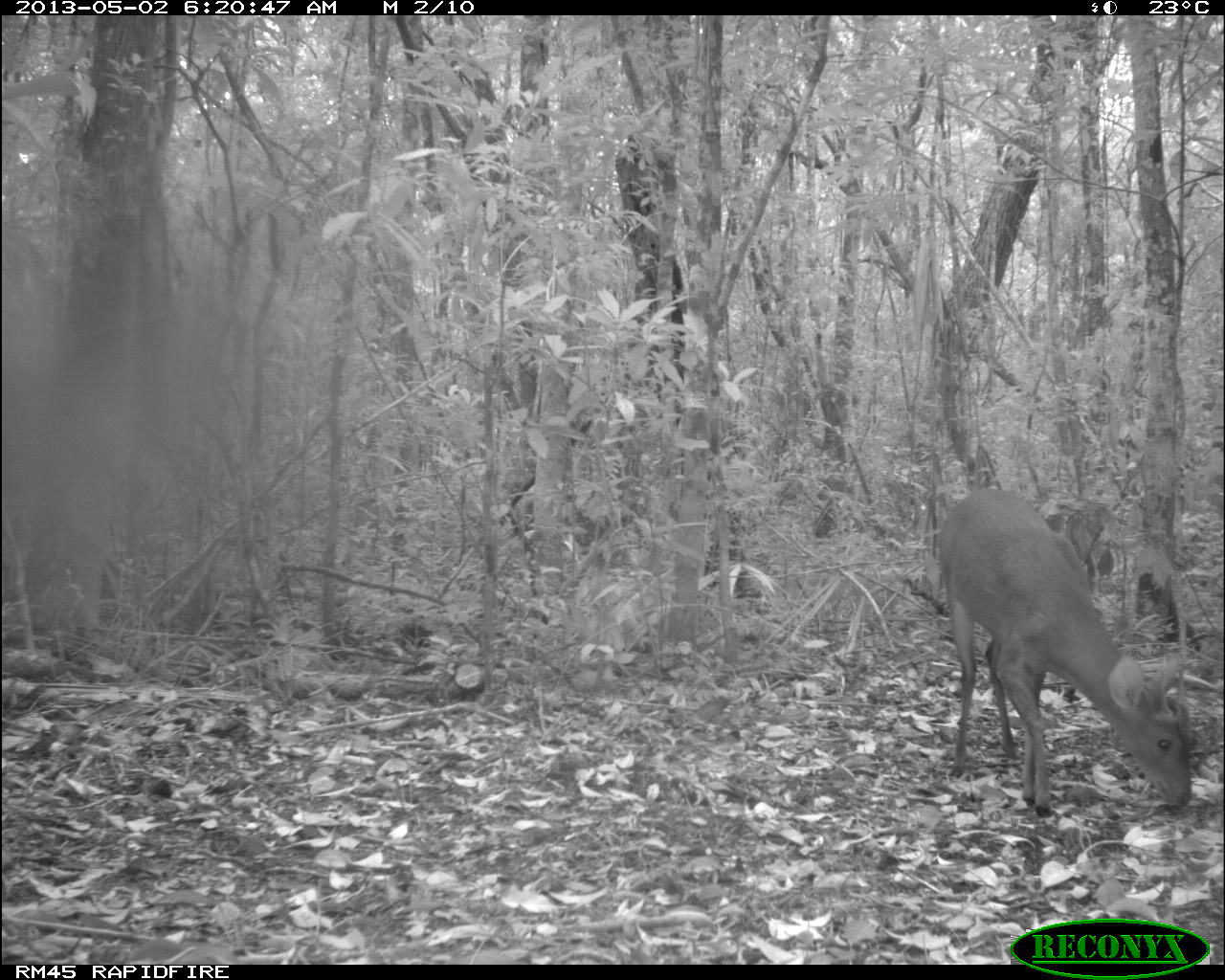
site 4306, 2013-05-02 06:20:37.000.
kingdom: Animalia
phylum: Chordata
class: Mammalia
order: Artiodactyla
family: Cervidae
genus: Mazama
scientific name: Mazama temama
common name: central american red brocket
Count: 1.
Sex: male.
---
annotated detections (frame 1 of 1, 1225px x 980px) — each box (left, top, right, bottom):
mazama temama: (937, 487, 1194, 814)